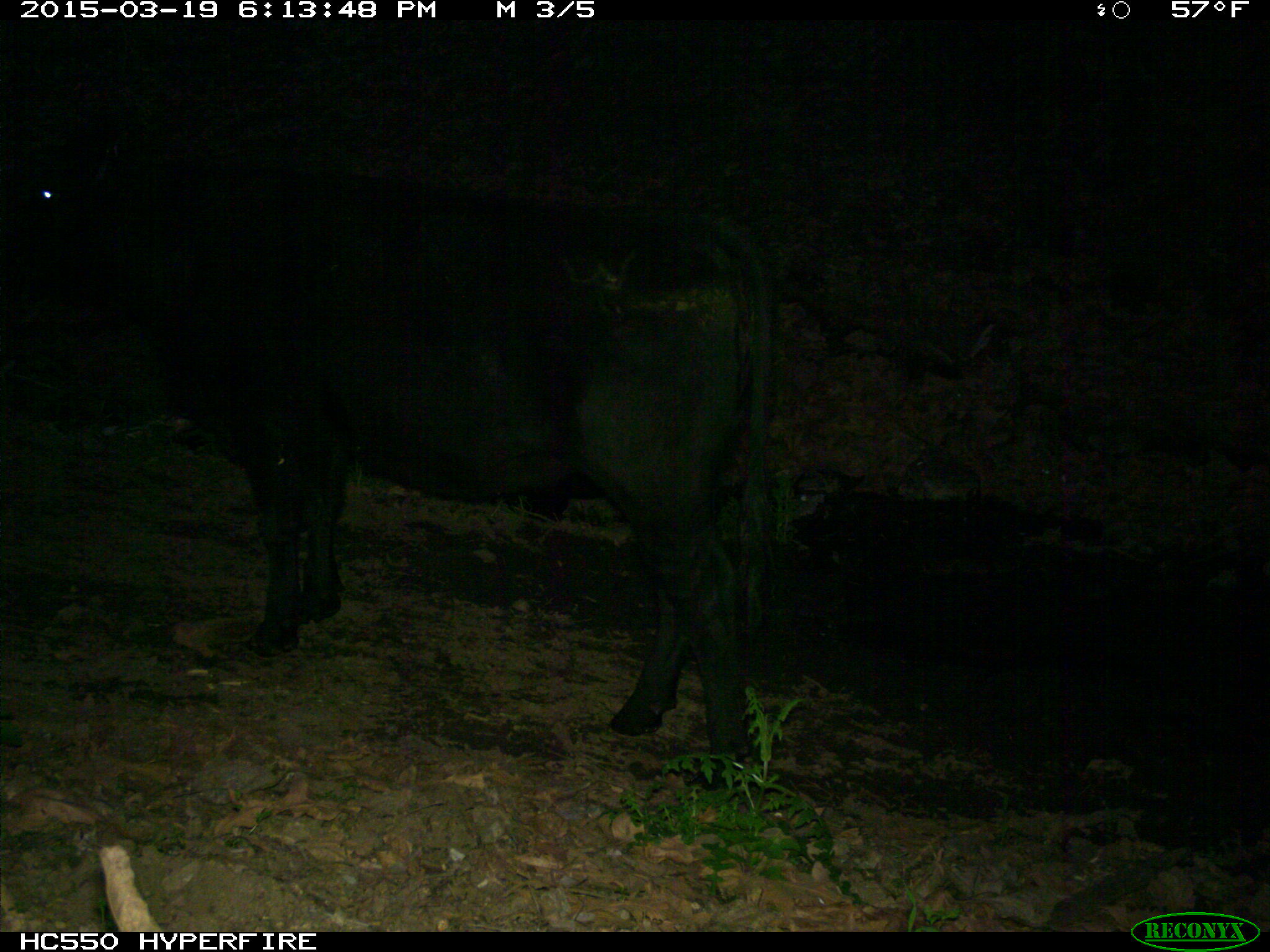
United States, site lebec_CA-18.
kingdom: Animalia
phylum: Chordata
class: Mammalia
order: Artiodactyla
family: Bovidae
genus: Bos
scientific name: Bos taurus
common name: domestic cow